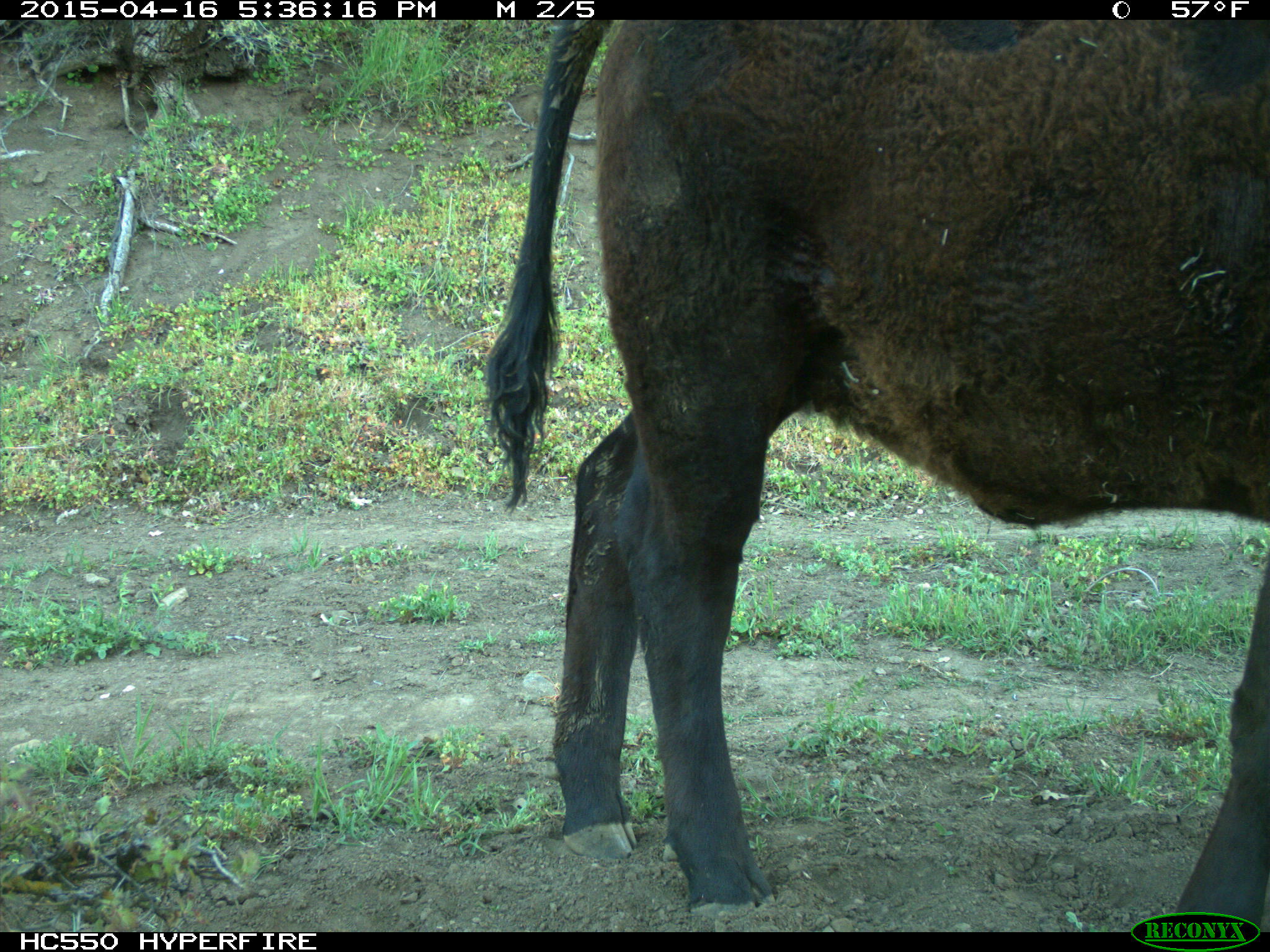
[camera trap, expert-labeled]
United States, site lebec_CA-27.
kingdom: Animalia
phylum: Chordata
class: Mammalia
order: Artiodactyla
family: Bovidae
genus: Bos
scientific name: Bos taurus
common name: domestic cow